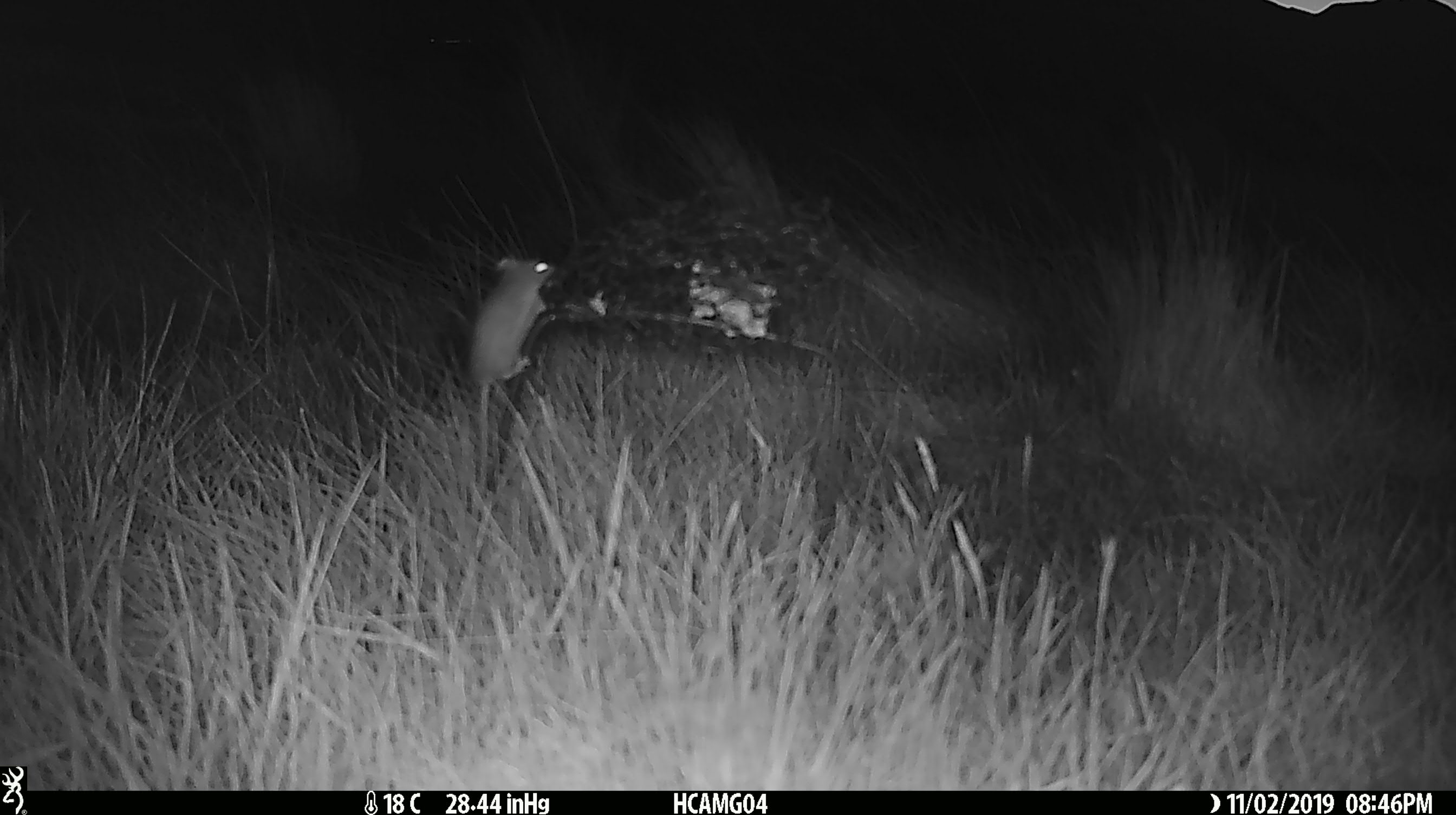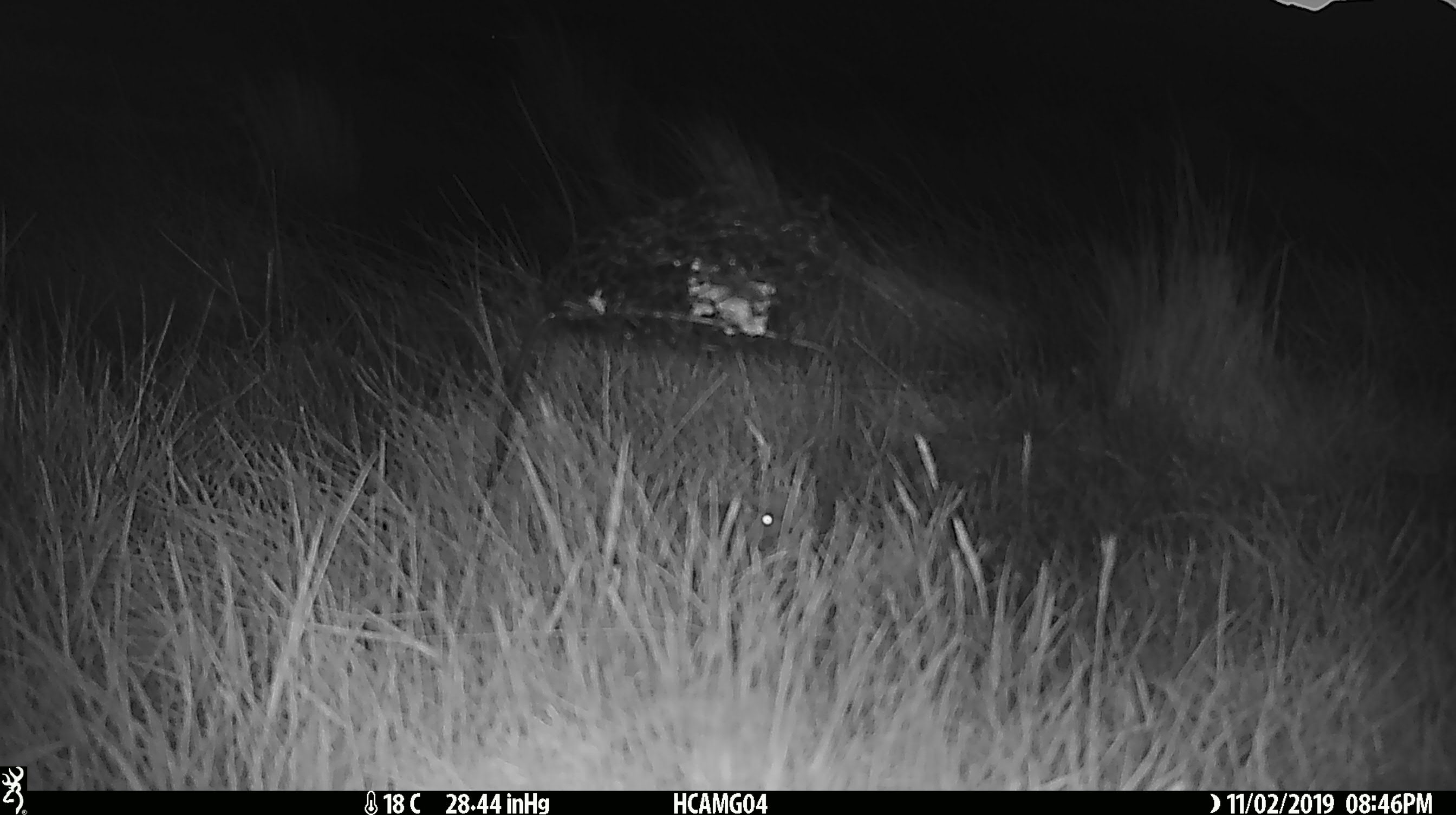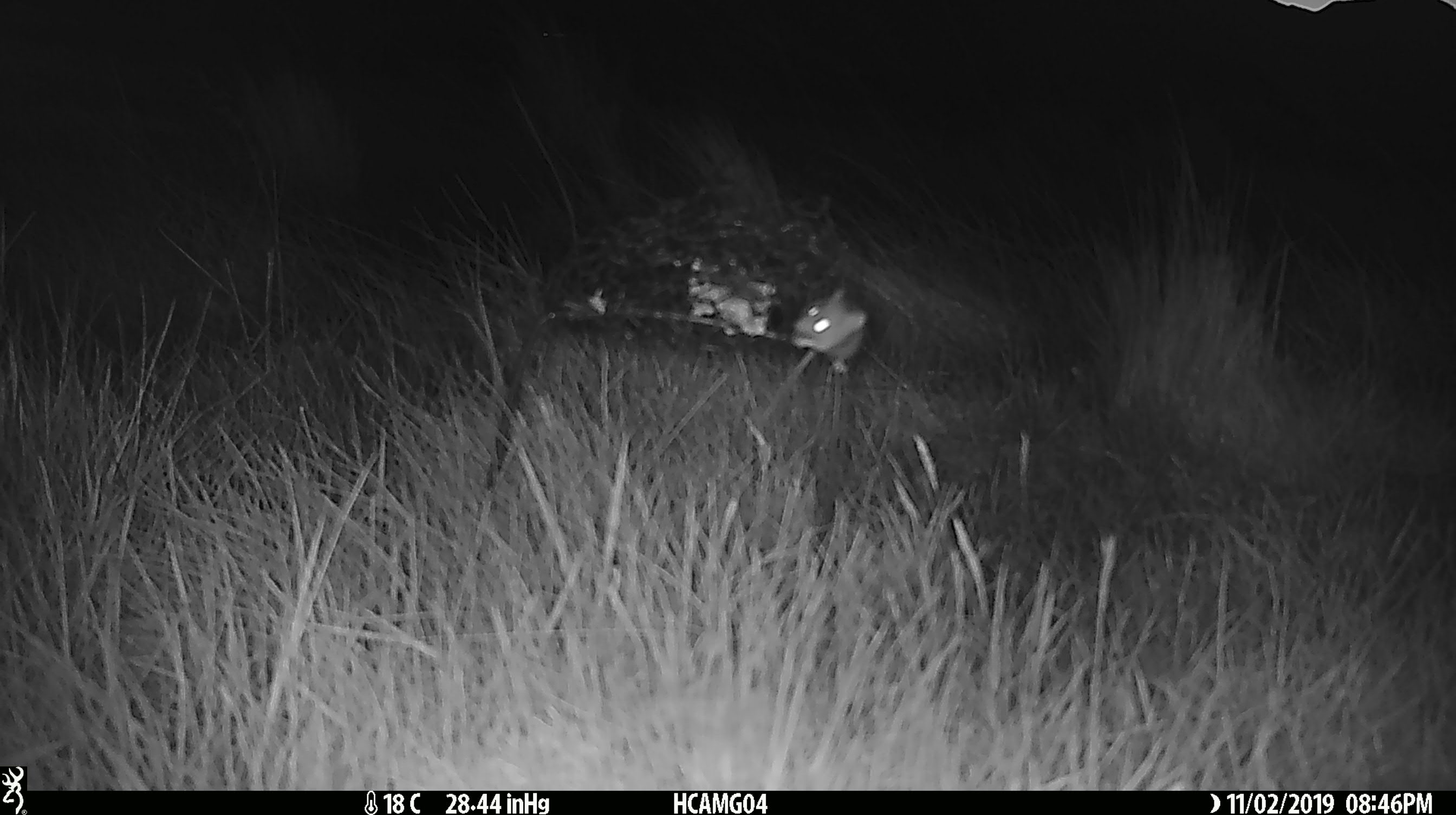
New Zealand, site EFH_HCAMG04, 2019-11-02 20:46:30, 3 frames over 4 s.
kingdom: Animalia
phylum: Chordata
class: Mammalia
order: Rodentia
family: Muridae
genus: Mus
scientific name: Mus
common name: mouse